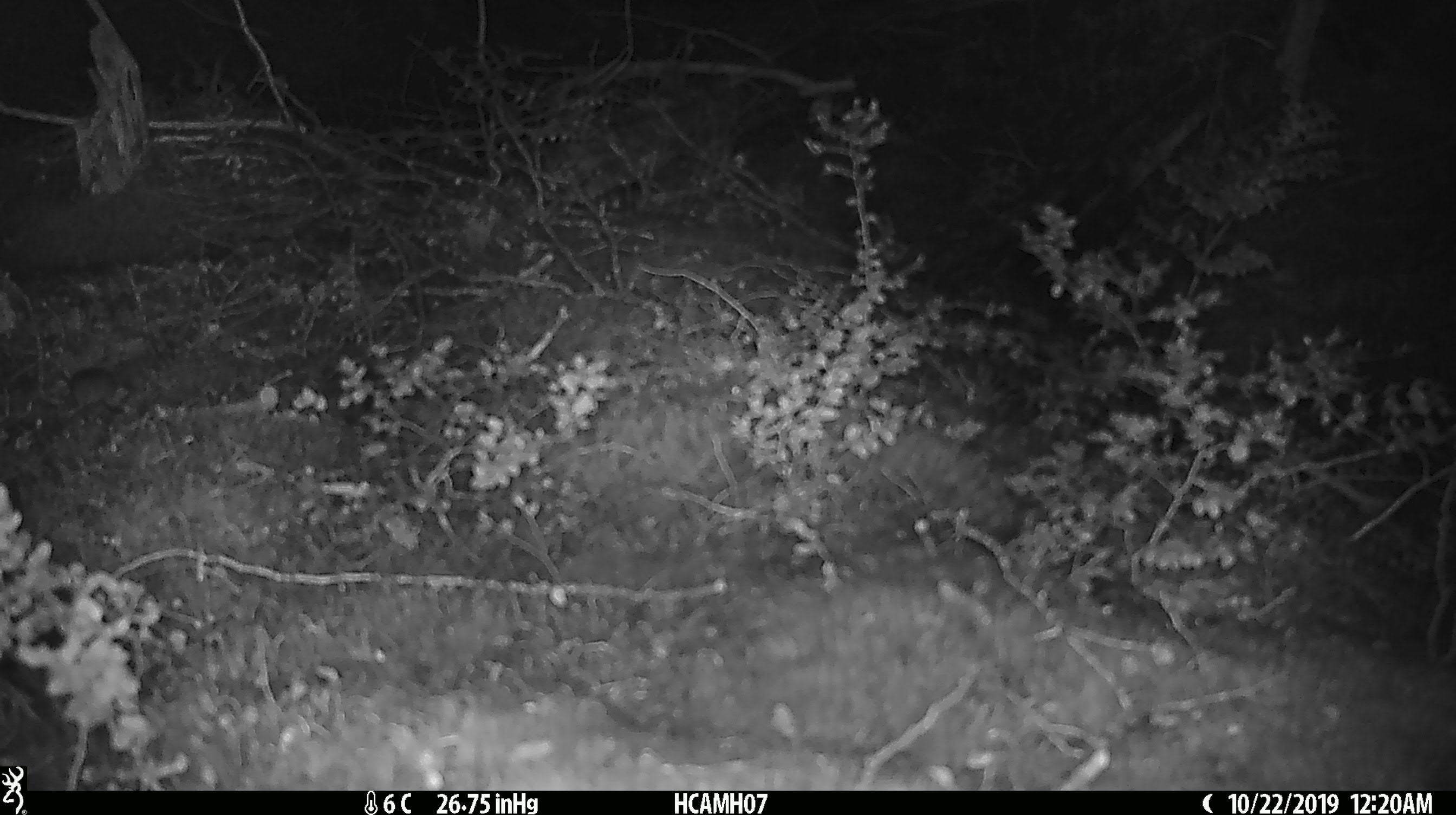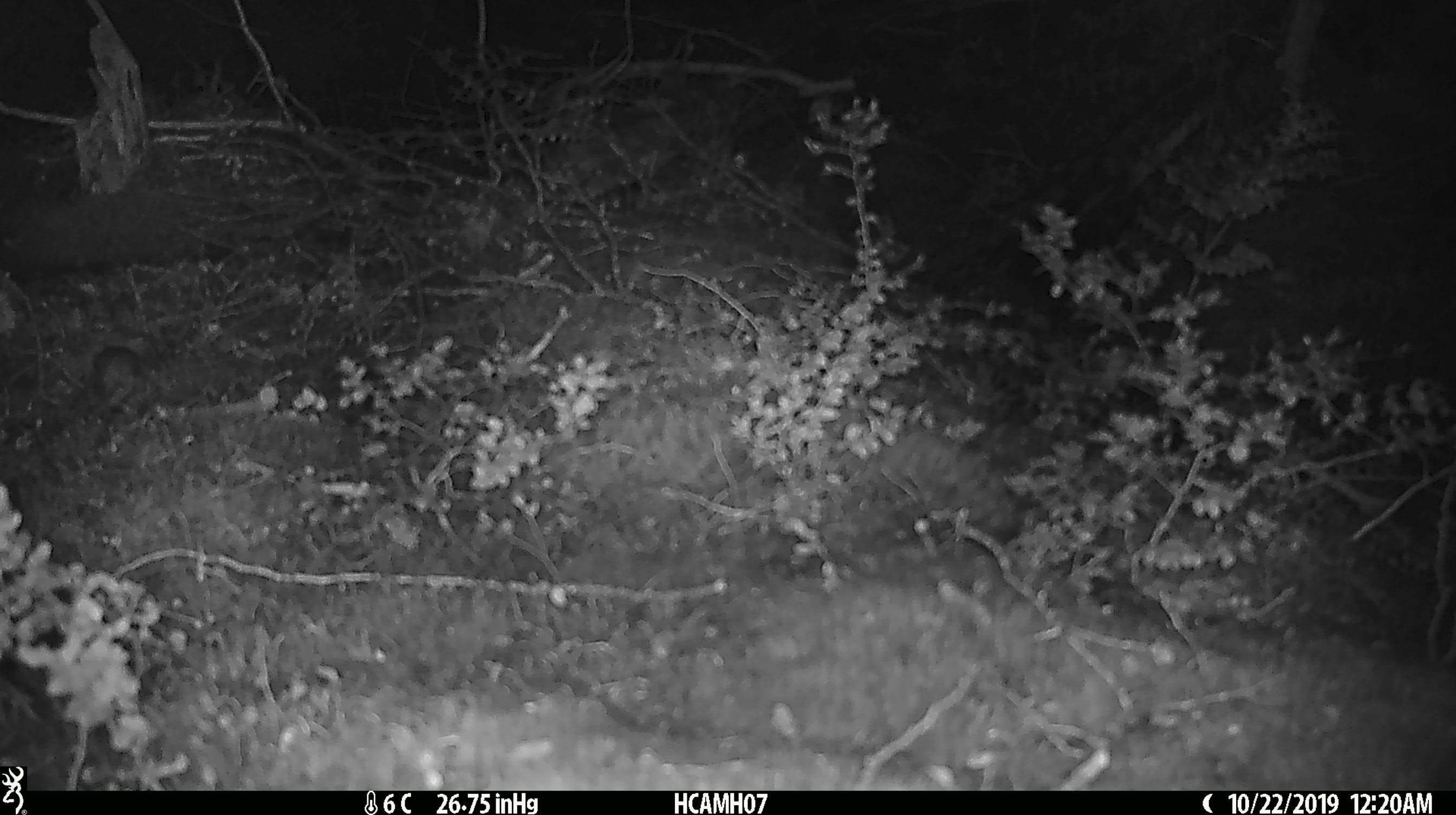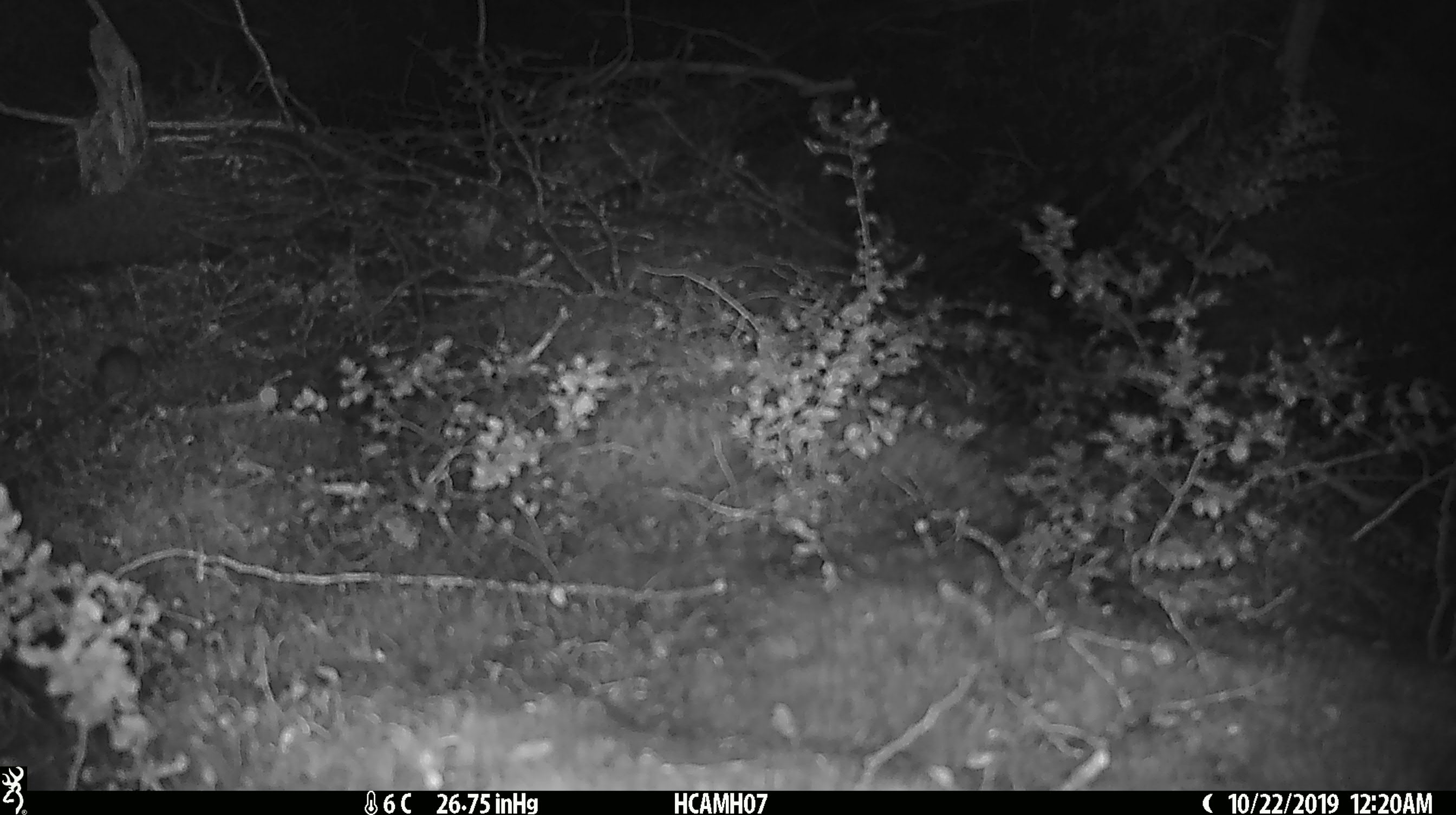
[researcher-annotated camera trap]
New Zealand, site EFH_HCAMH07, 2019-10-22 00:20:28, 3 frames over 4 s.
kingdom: Animalia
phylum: Chordata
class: Mammalia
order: Rodentia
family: Muridae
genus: Mus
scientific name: Mus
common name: mouse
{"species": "mouse (Mus)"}